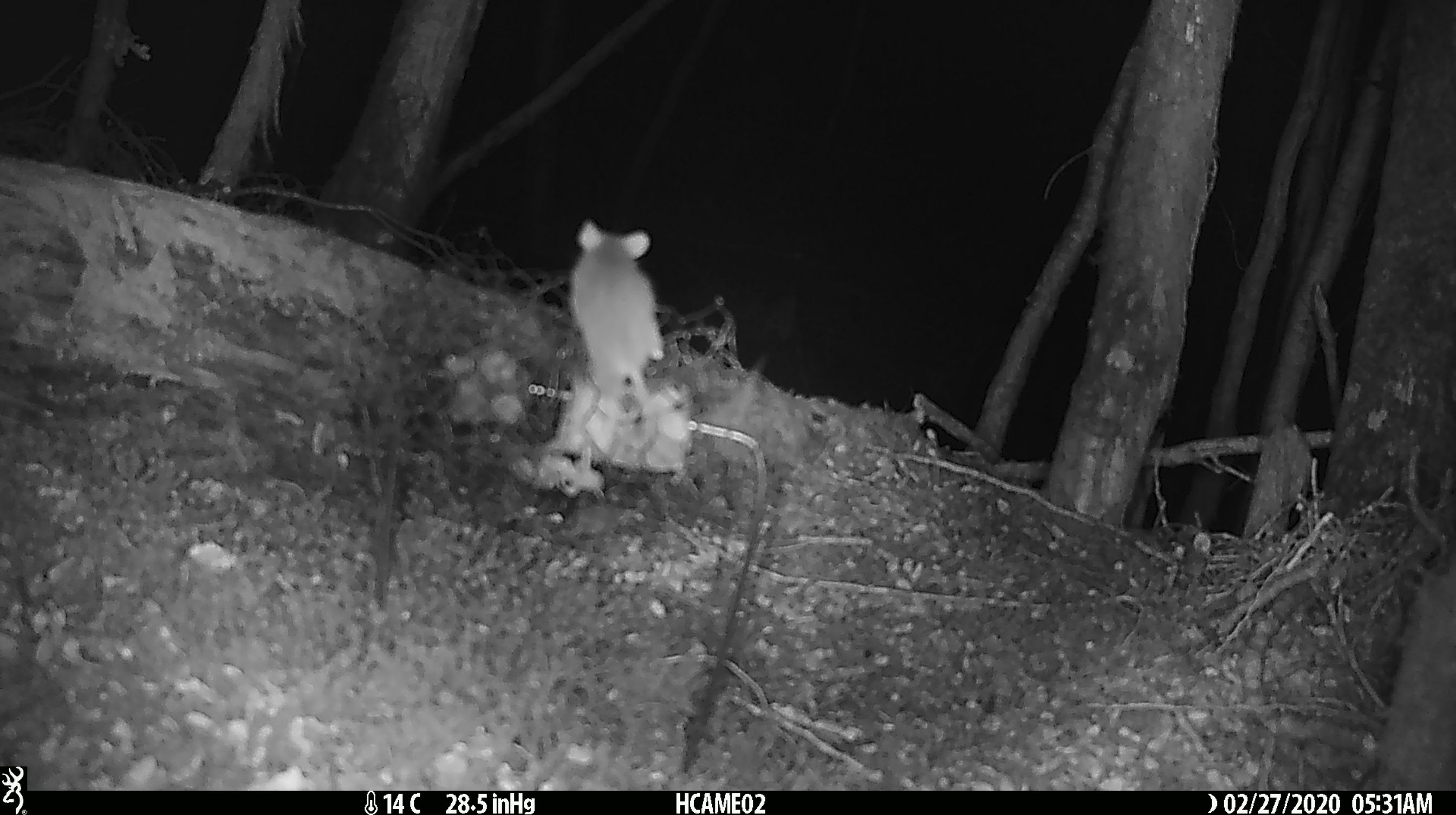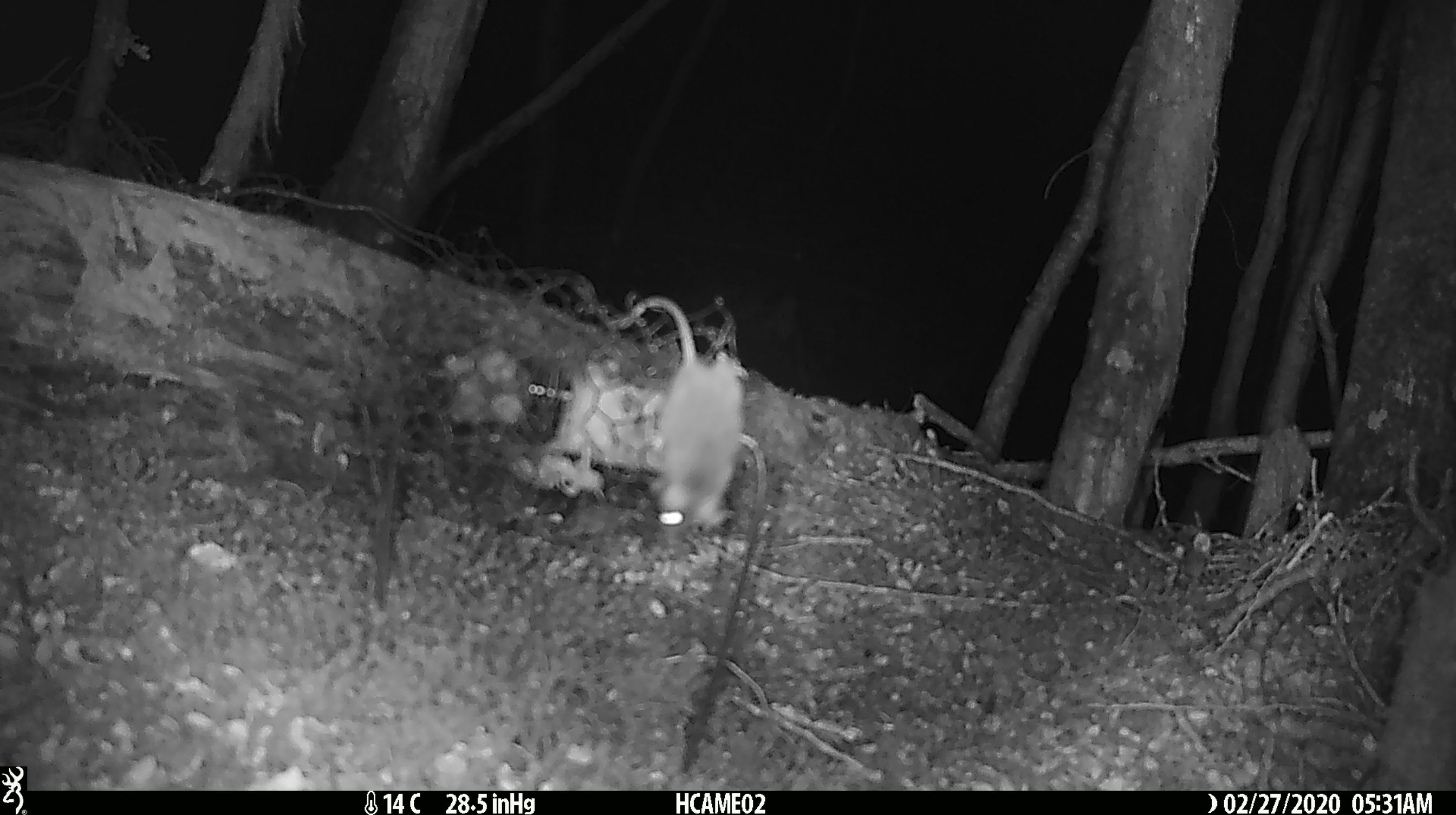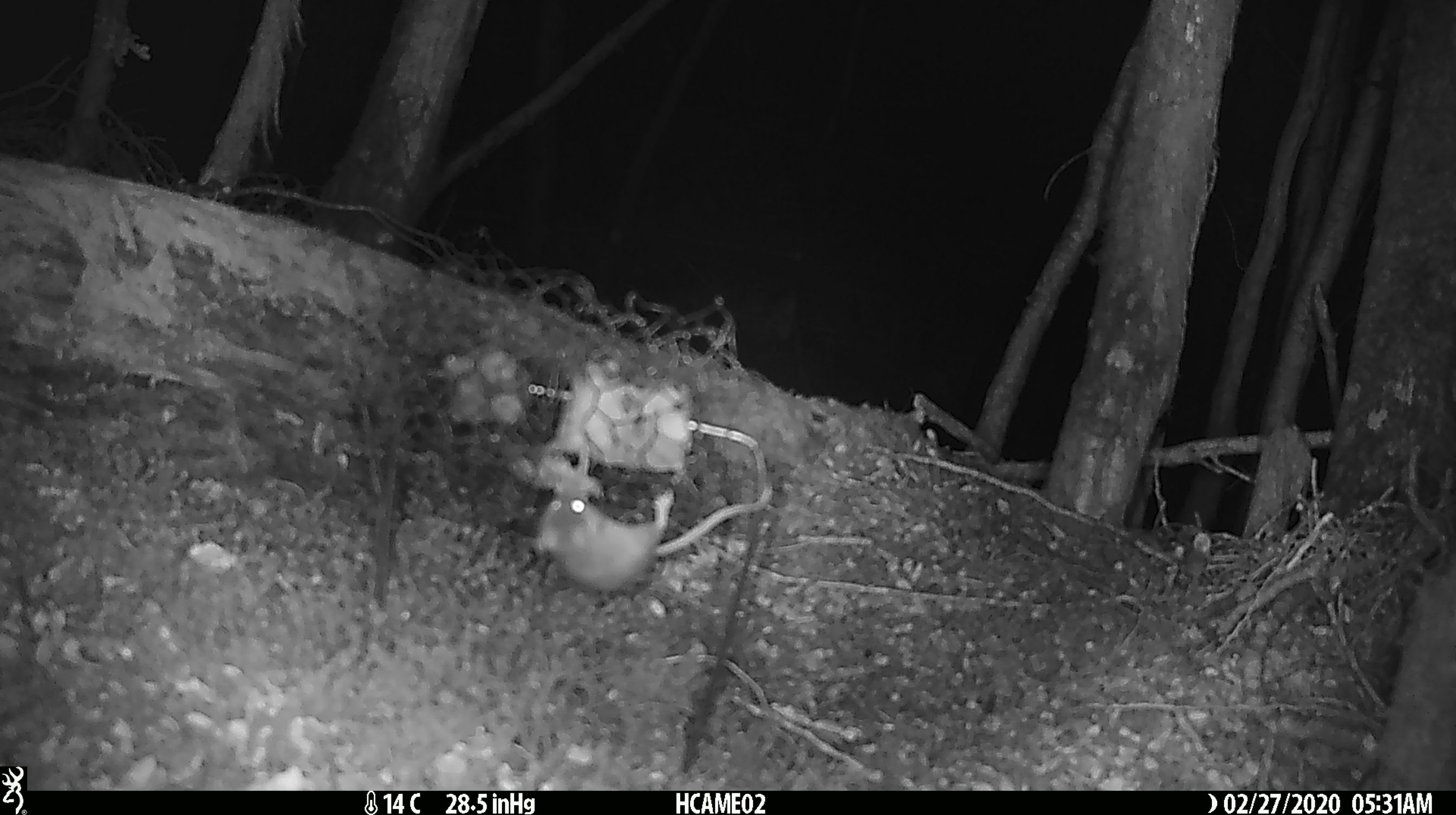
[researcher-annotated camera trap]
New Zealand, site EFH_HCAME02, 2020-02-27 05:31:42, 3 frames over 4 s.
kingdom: Animalia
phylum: Chordata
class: Mammalia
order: Rodentia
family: Muridae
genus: Mus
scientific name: Mus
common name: mouse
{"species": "mouse (Mus)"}